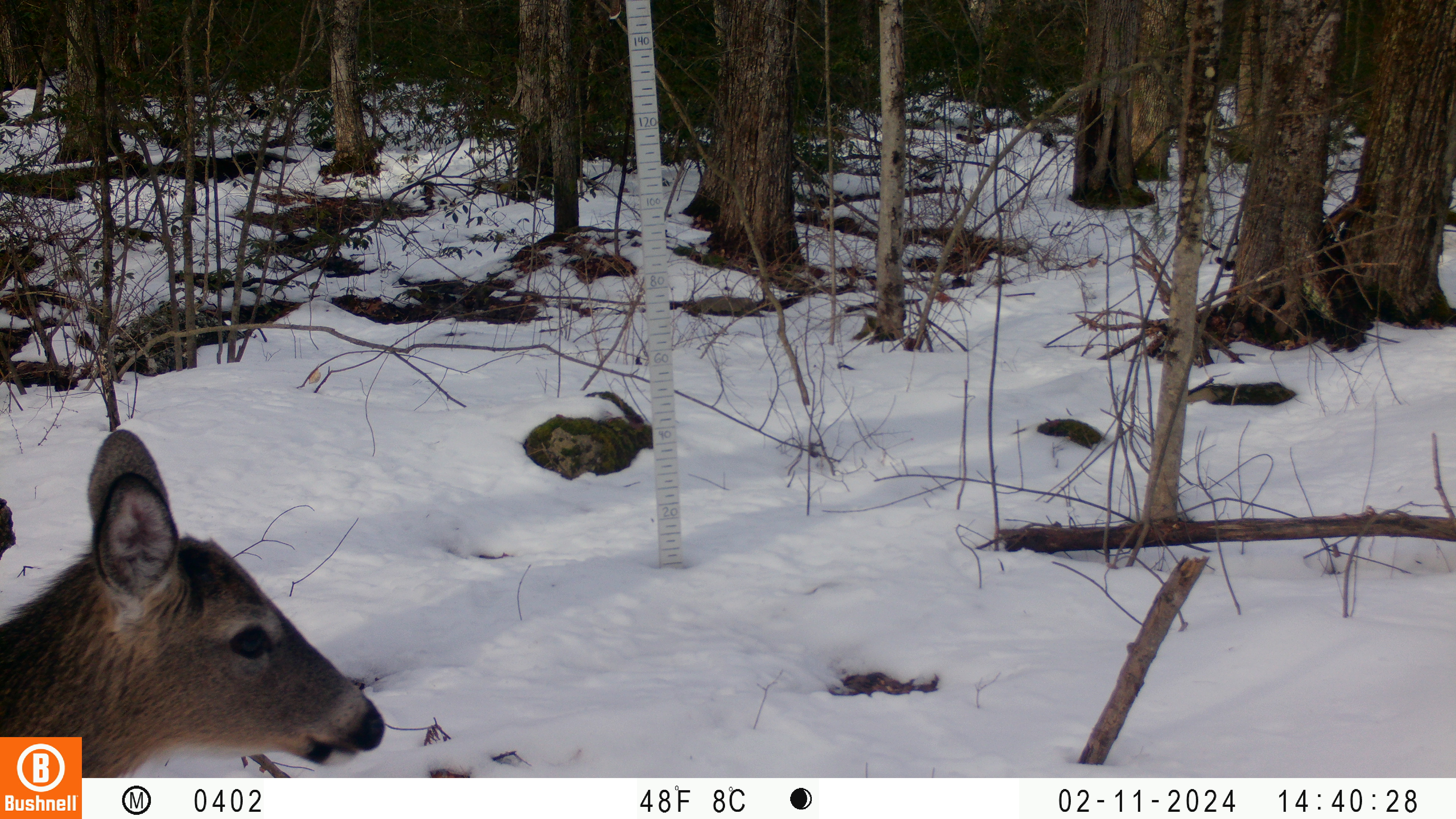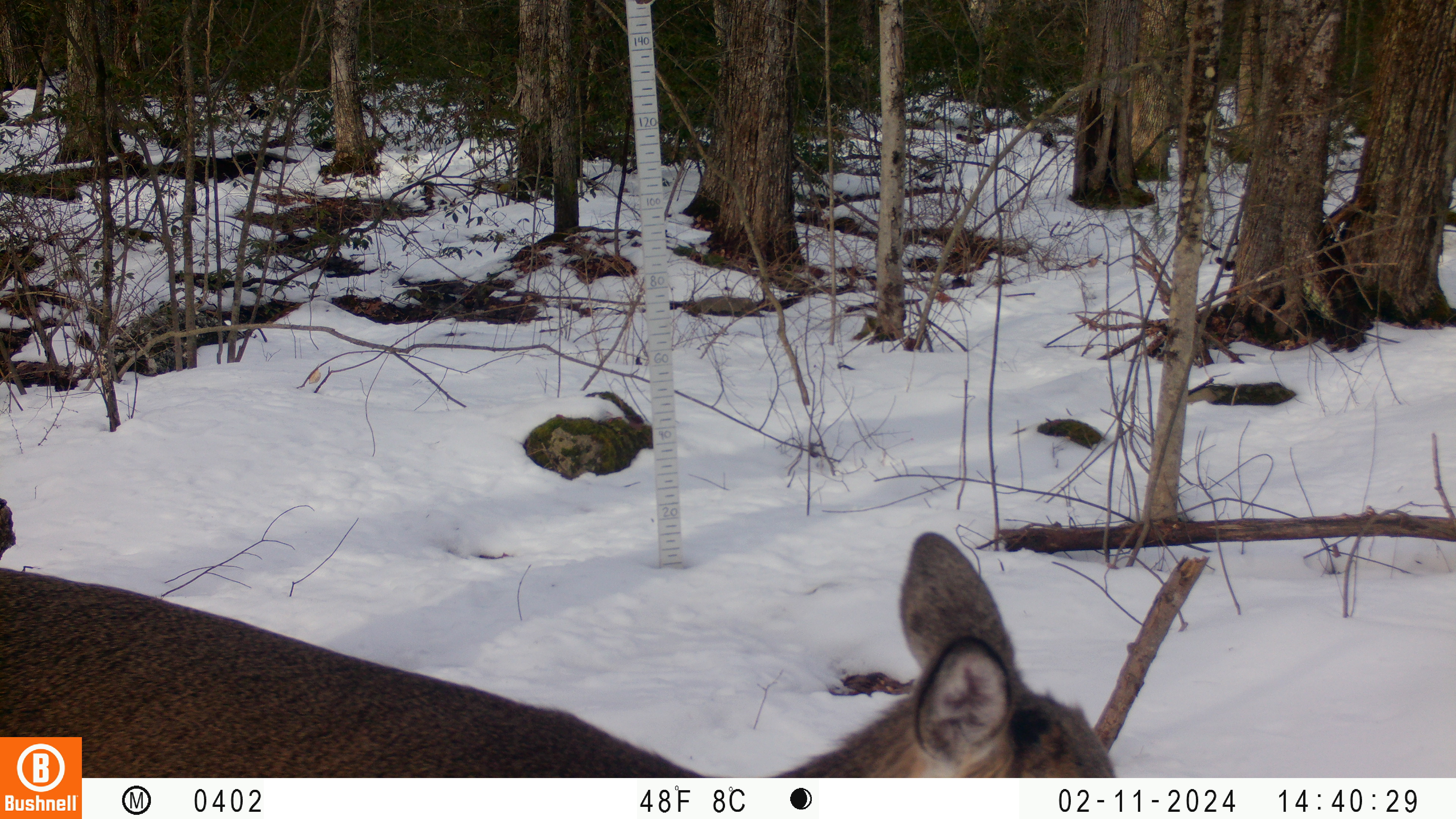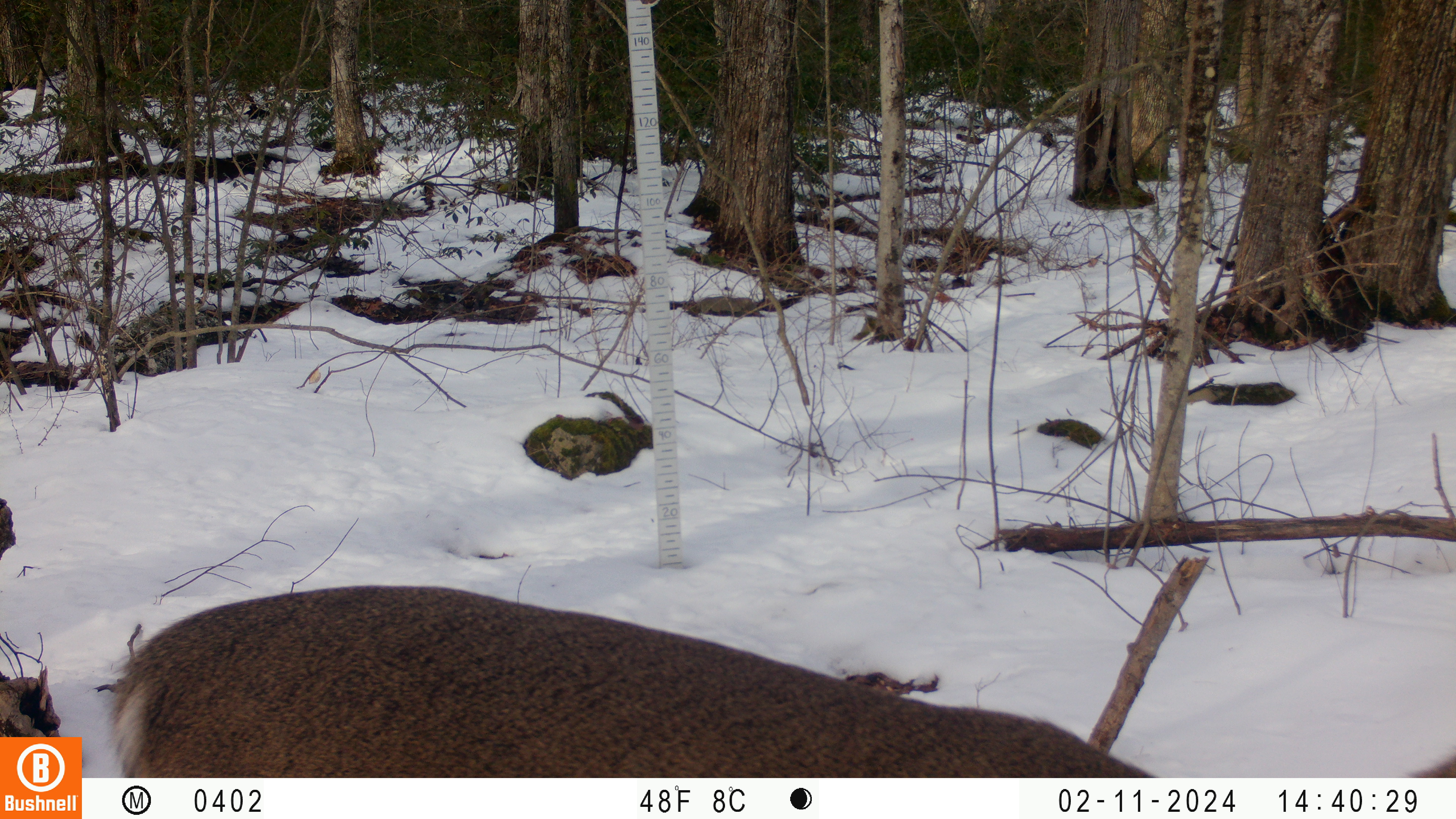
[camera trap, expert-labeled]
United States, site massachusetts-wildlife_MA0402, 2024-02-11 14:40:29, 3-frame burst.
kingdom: Animalia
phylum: Chordata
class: Mammalia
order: Artiodactyla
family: Cervidae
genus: Odocoileus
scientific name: Odocoileus virginianus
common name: white-tailed deer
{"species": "white-tailed deer (Odocoileus virginianus)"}